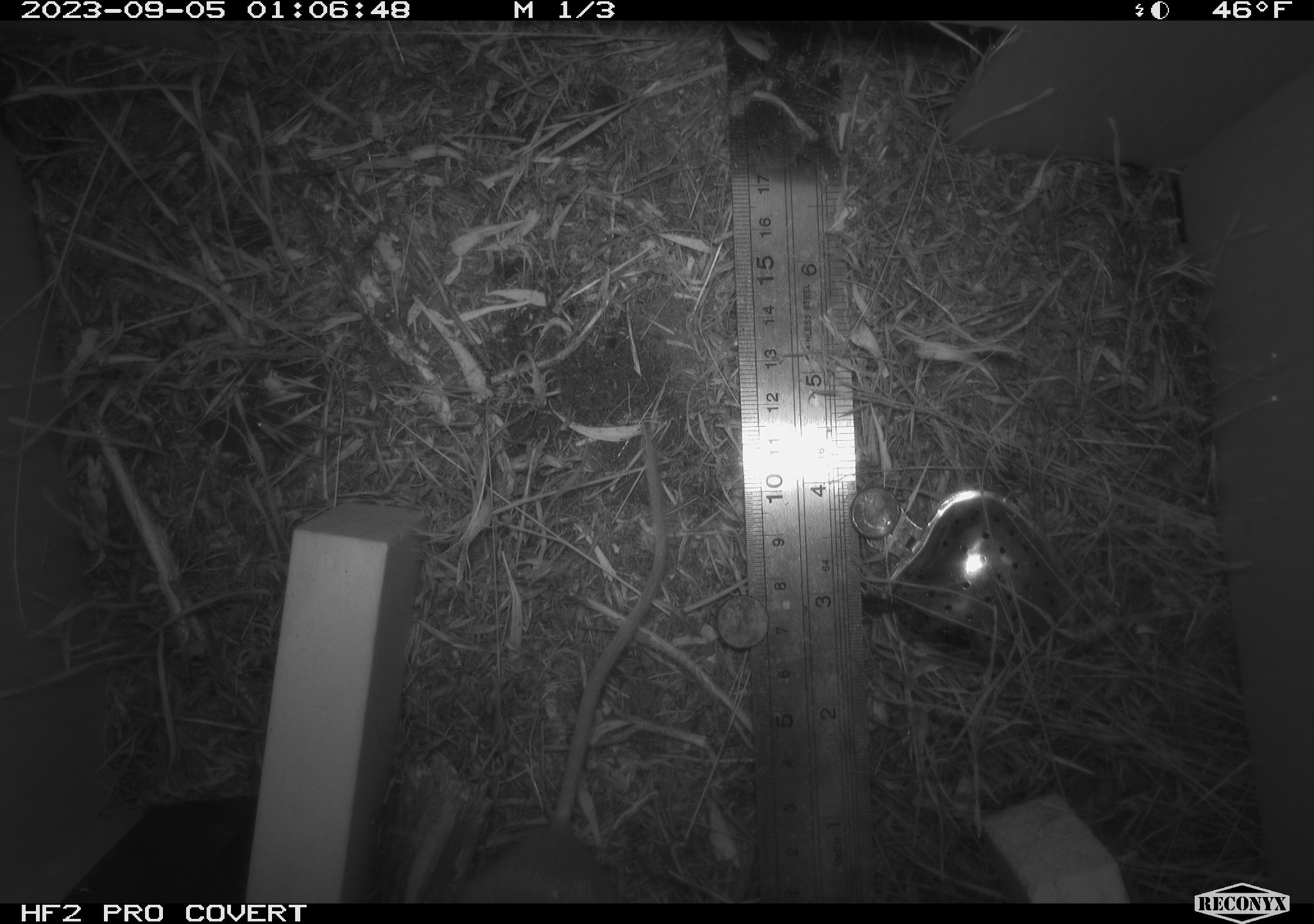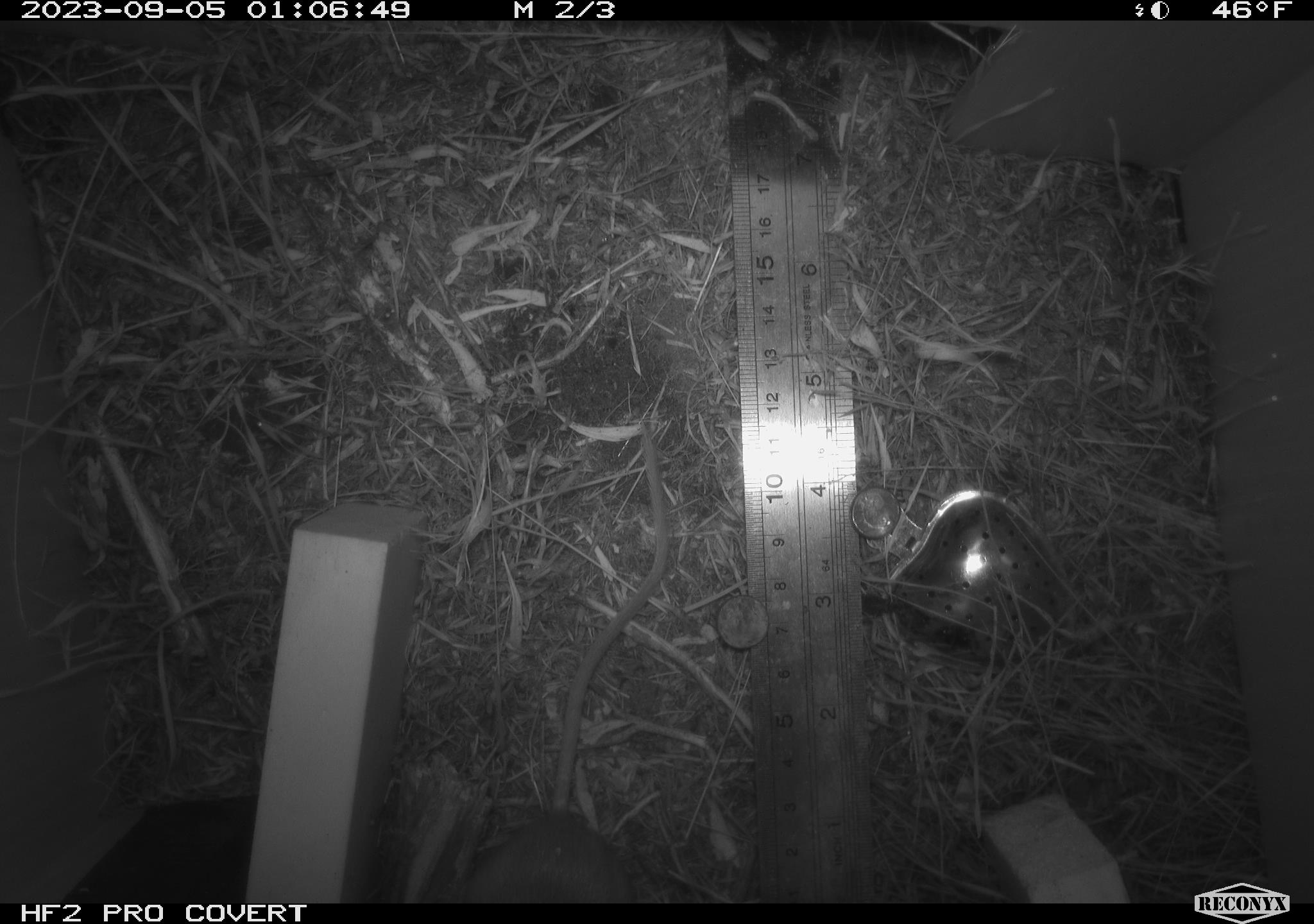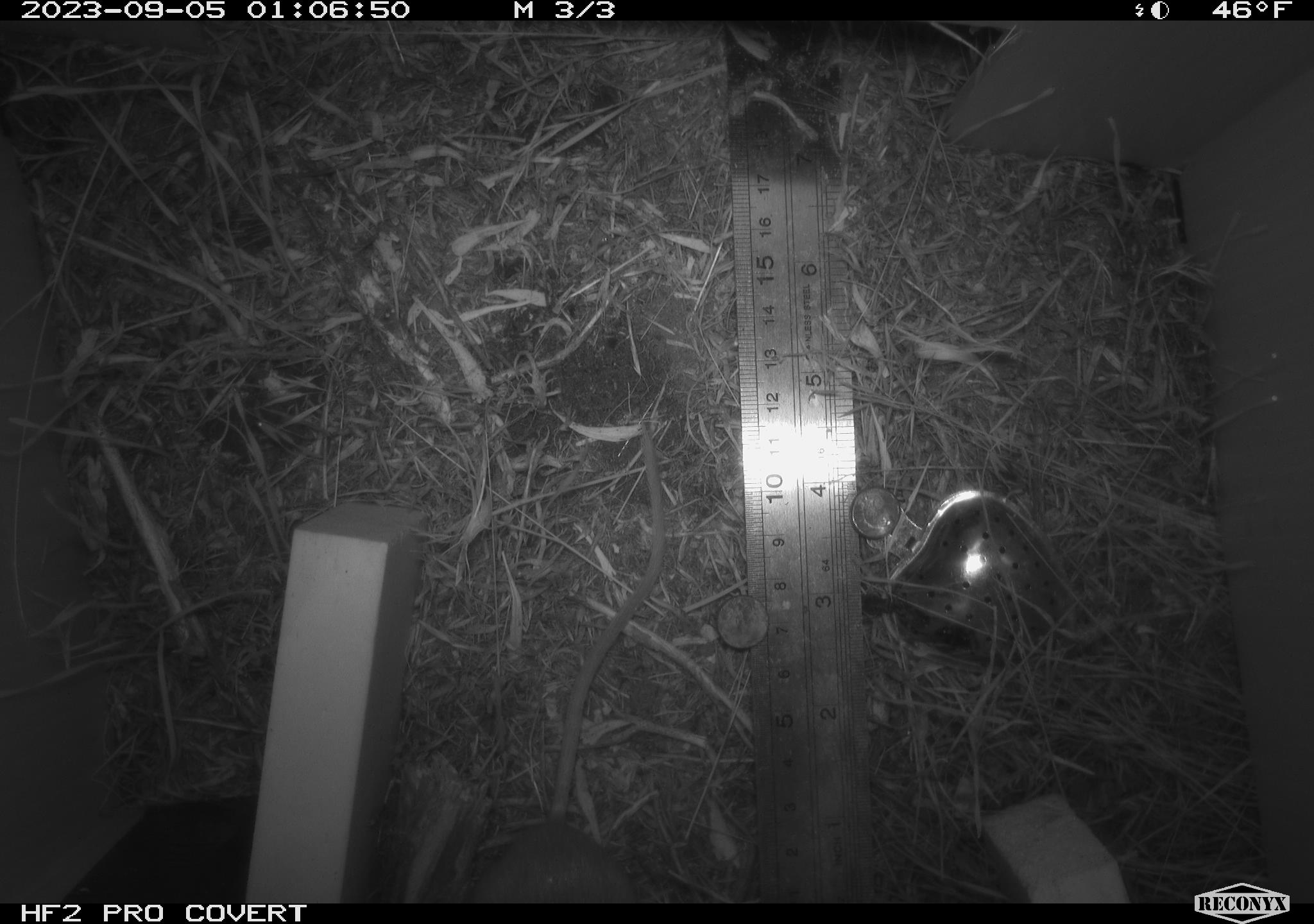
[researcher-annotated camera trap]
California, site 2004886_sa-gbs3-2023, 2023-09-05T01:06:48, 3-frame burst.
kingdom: Animalia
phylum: Chordata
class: Mammalia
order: Rodentia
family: Heteromyidae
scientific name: Heteromyidae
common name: kangaroo rats and pocket mice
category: heteromyidae family